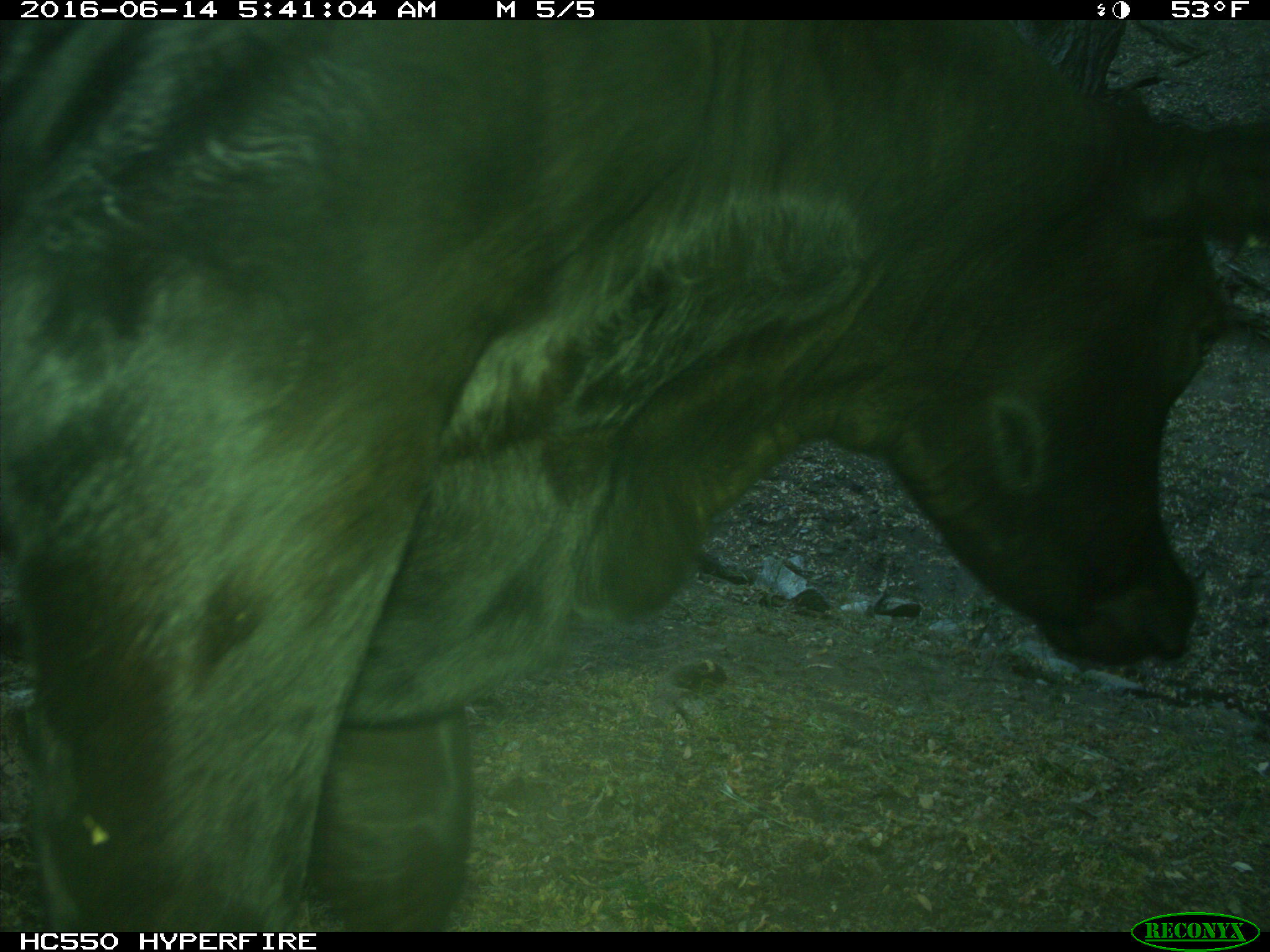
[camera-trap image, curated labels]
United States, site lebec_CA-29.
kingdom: Animalia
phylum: Chordata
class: Mammalia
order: Artiodactyla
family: Bovidae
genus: Bos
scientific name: Bos taurus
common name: domestic cow